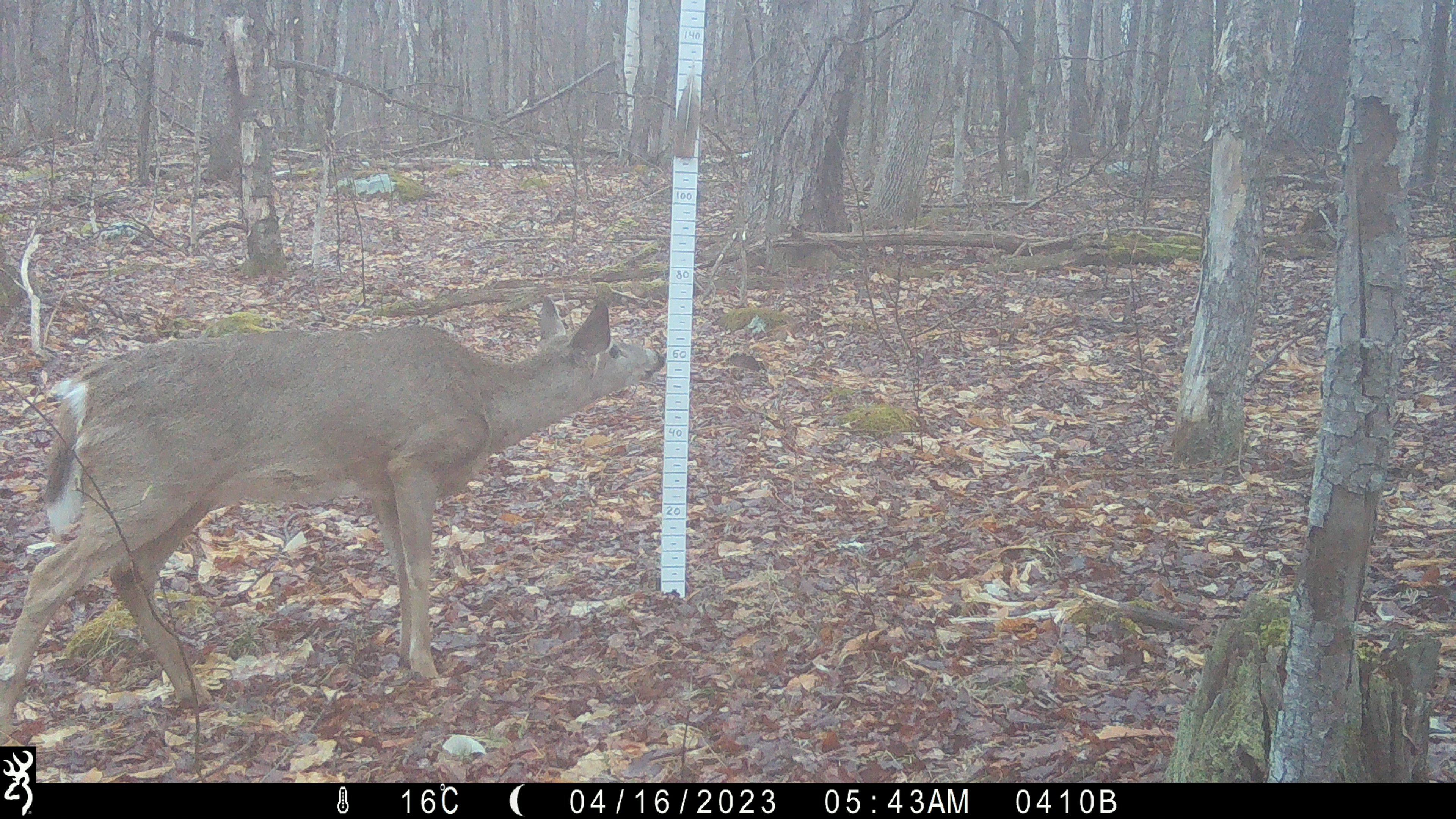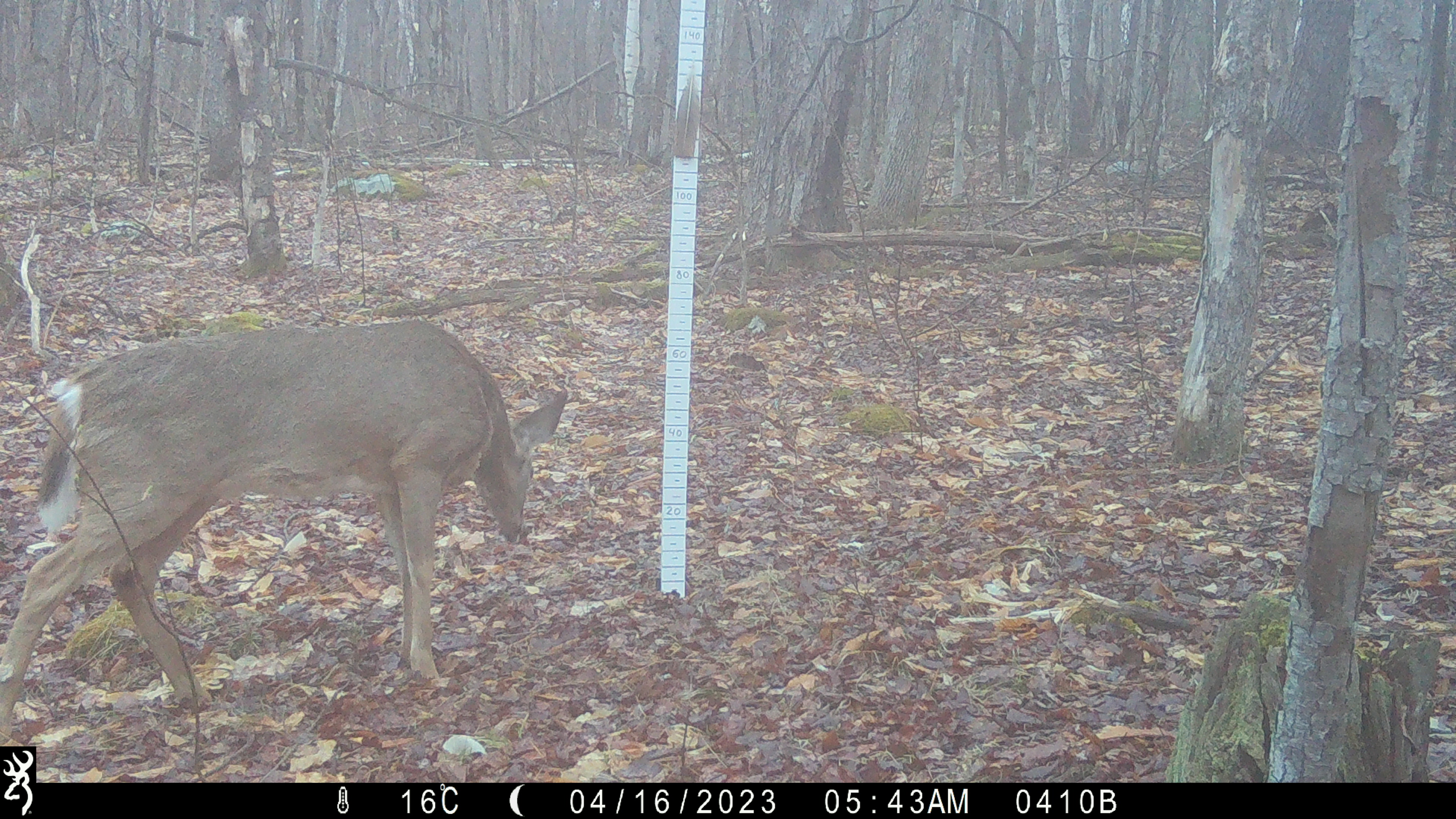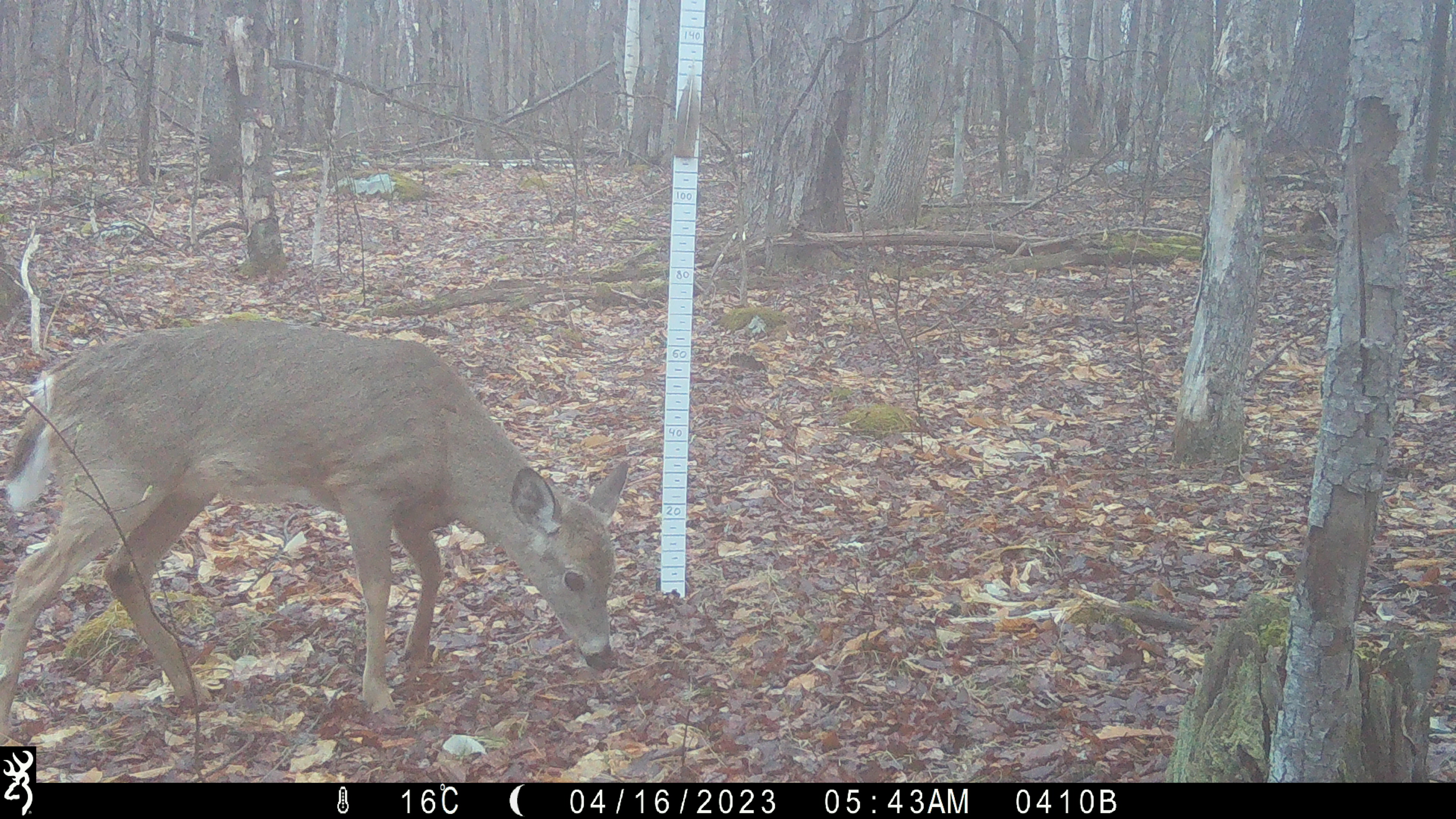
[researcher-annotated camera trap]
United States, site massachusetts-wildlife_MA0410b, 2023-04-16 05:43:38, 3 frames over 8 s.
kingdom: Animalia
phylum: Chordata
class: Mammalia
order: Artiodactyla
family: Cervidae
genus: Odocoileus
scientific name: Odocoileus virginianus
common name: white-tailed deer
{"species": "white-tailed deer (Odocoileus virginianus)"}